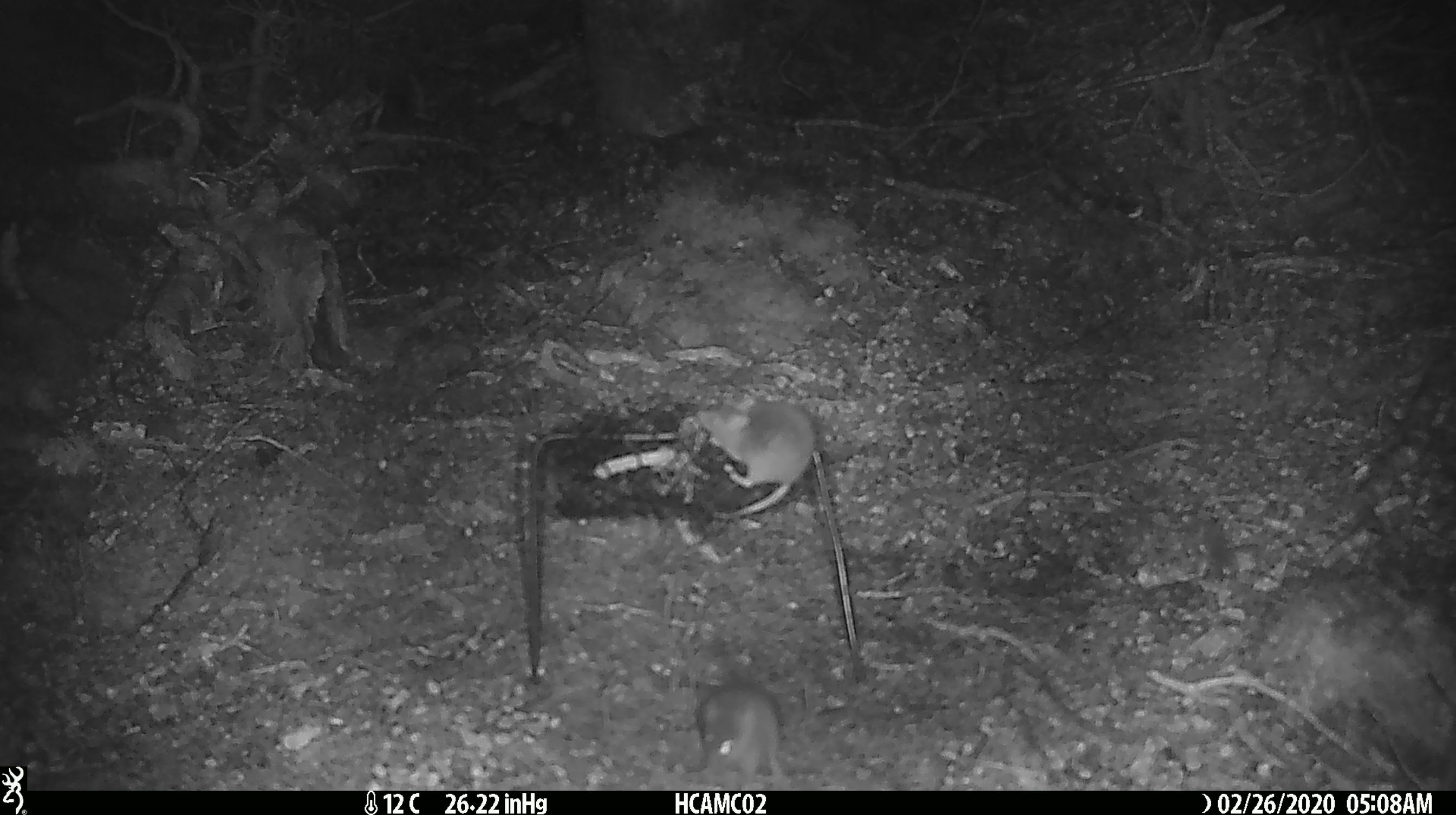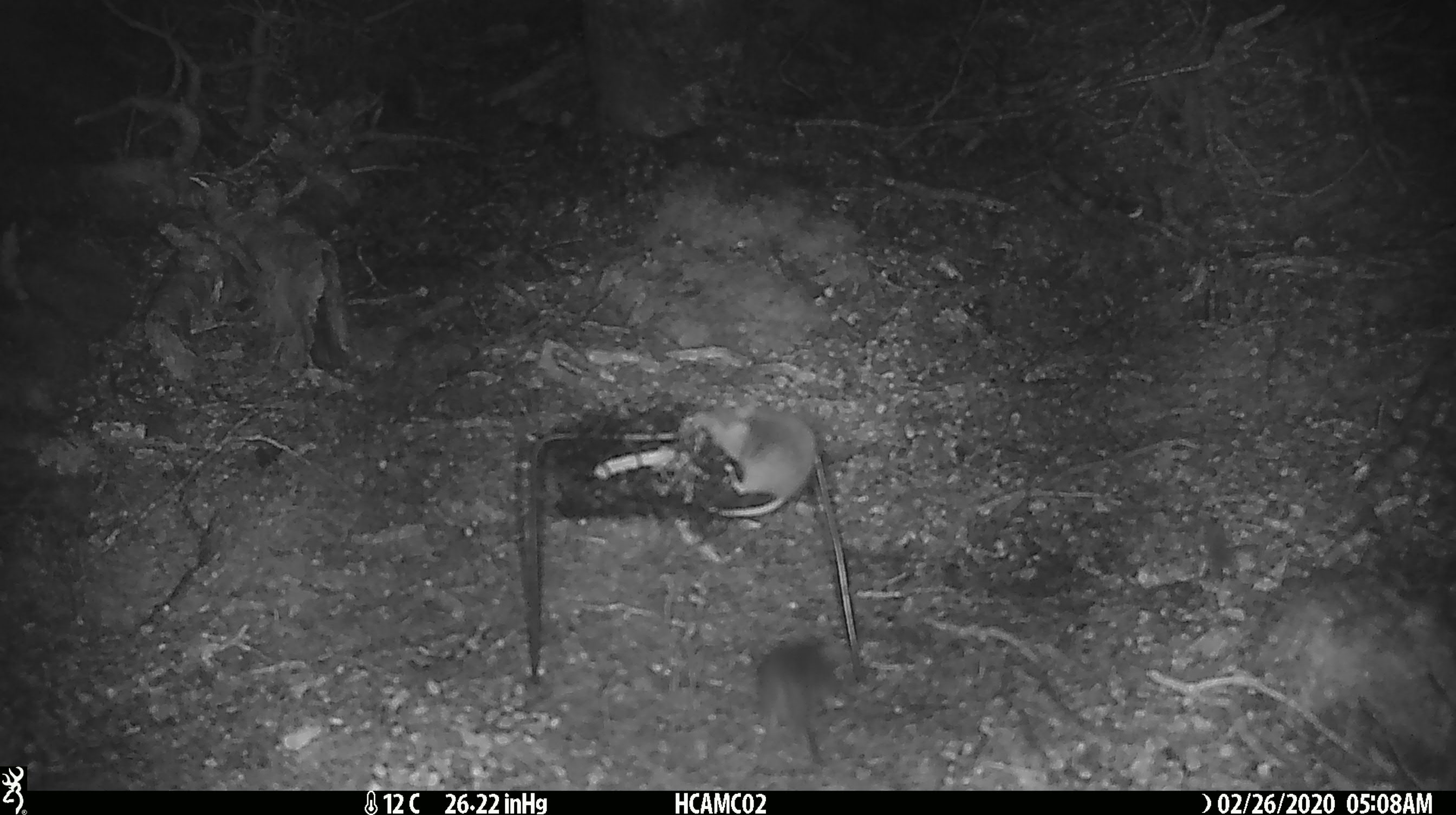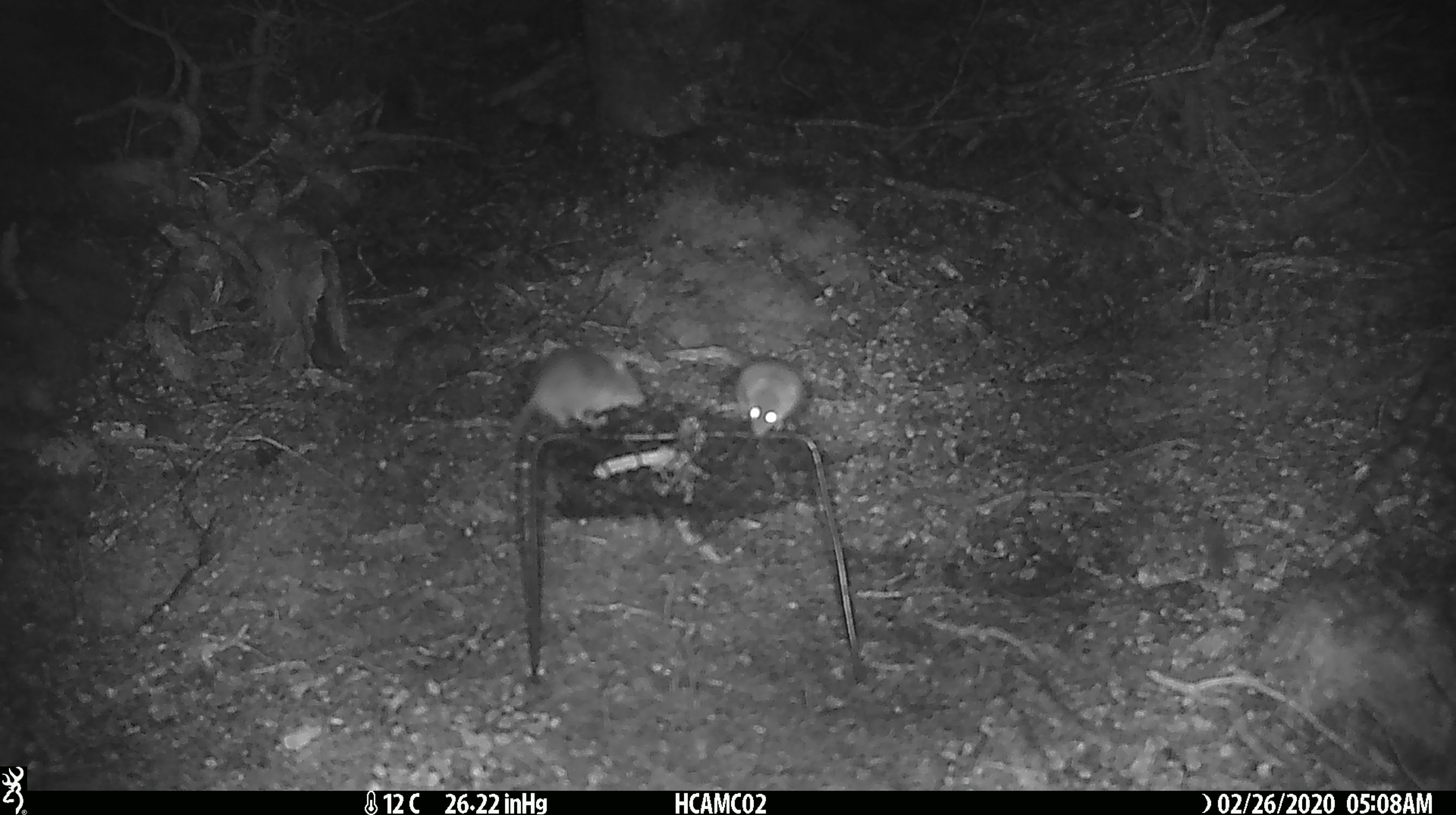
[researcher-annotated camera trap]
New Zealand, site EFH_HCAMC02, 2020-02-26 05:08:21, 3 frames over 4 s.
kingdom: Animalia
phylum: Chordata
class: Mammalia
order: Rodentia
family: Muridae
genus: Mus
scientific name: Mus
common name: mouse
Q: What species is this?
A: Mouse (Mus).